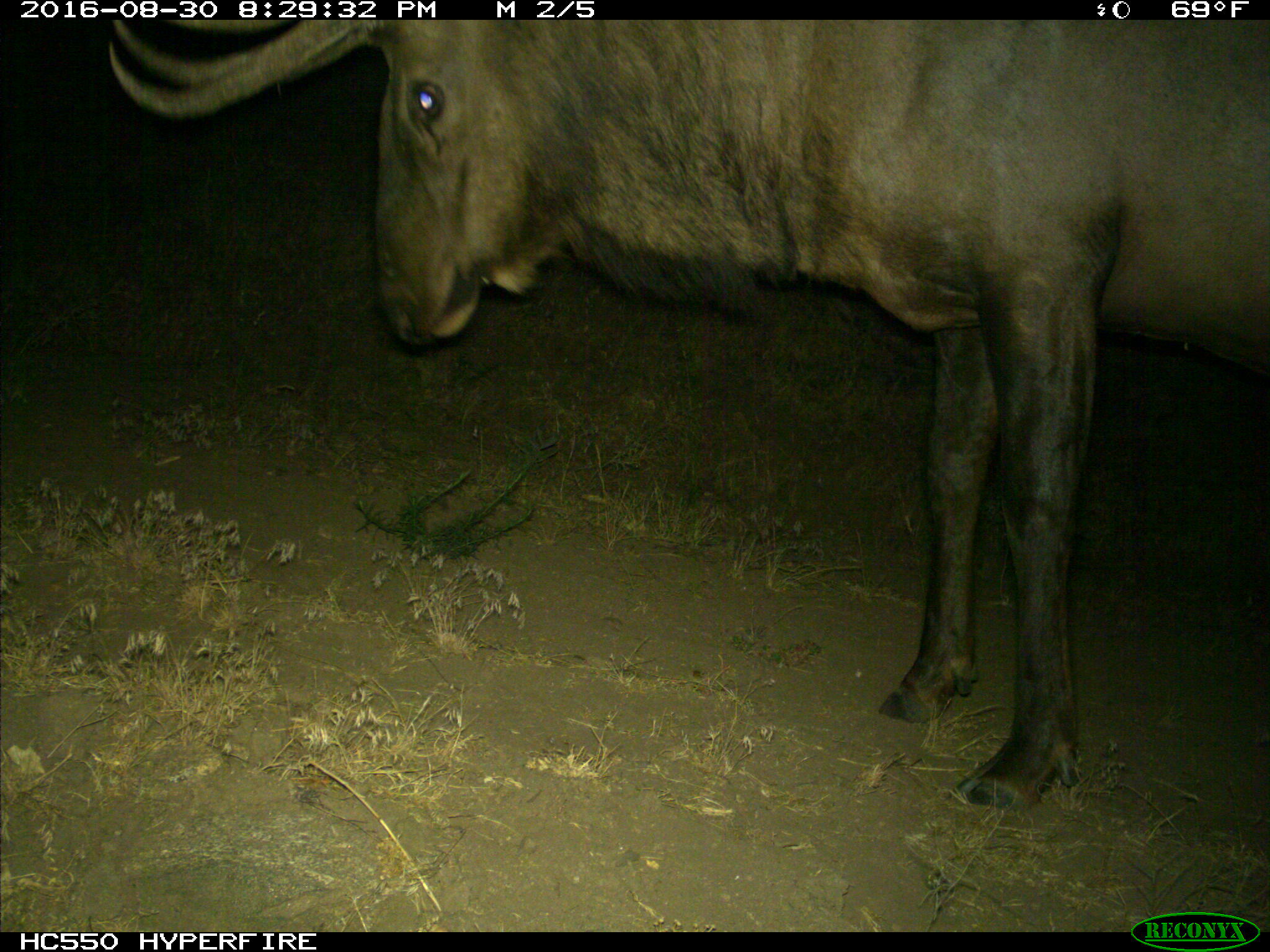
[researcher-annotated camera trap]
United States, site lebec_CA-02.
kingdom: Animalia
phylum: Chordata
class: Mammalia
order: Artiodactyla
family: Cervidae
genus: Cervus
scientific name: Cervus canadensis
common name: elk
Cervus canadensis (elk).